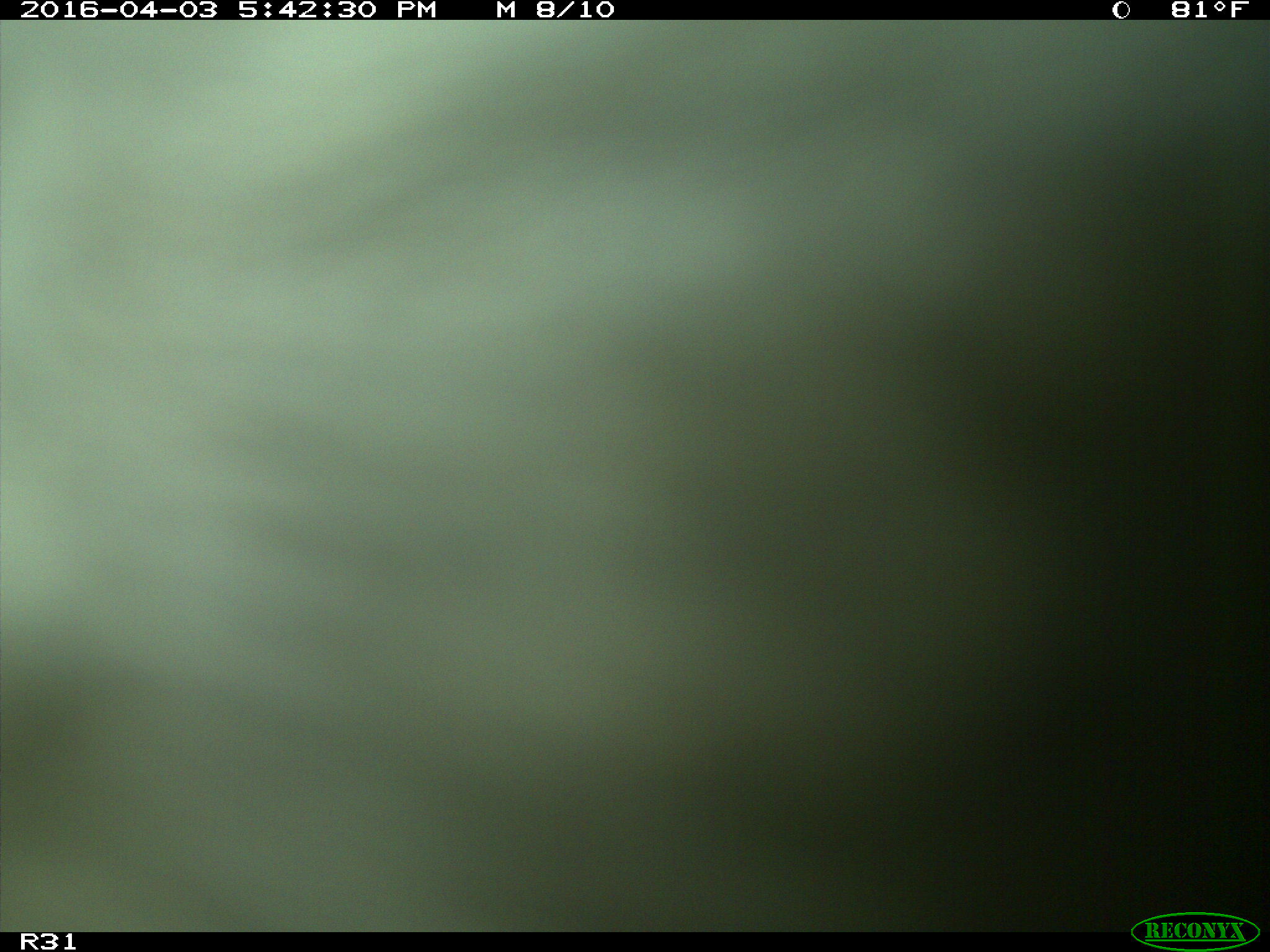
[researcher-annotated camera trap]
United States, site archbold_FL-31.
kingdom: Animalia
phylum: Chordata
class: Mammalia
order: Artiodactyla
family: Bovidae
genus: Bos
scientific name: Bos taurus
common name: domestic cow